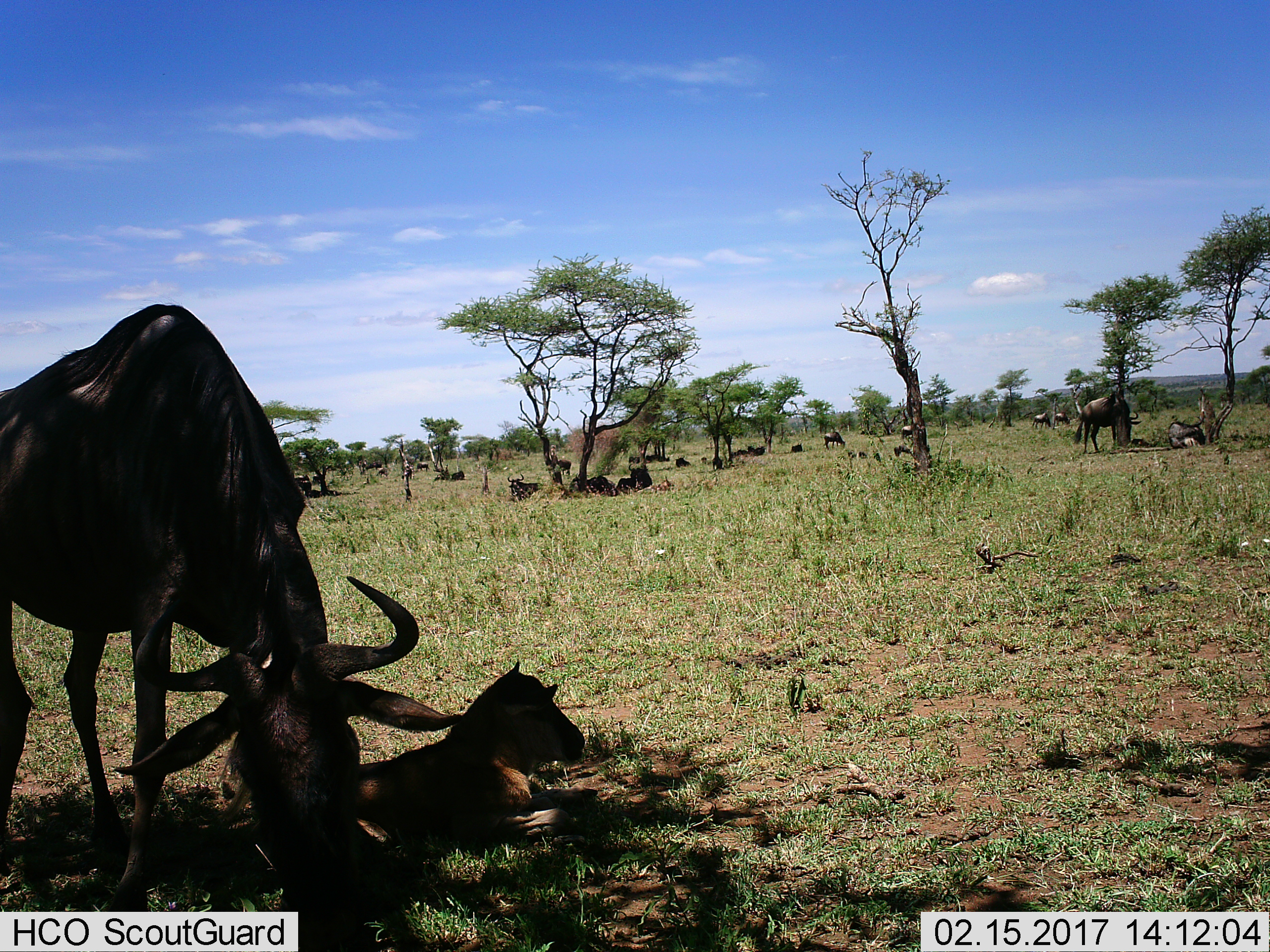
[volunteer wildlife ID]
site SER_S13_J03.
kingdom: Animalia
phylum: Chordata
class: Mammalia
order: Artiodactyla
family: Bovidae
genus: Connochaetes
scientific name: Connochaetes taurinus taurinus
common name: blue wildebeest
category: wildebeestblue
Wildebeestblue (blue wildebeest) (Connochaetes taurinus taurinus), count 11-50. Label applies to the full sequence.